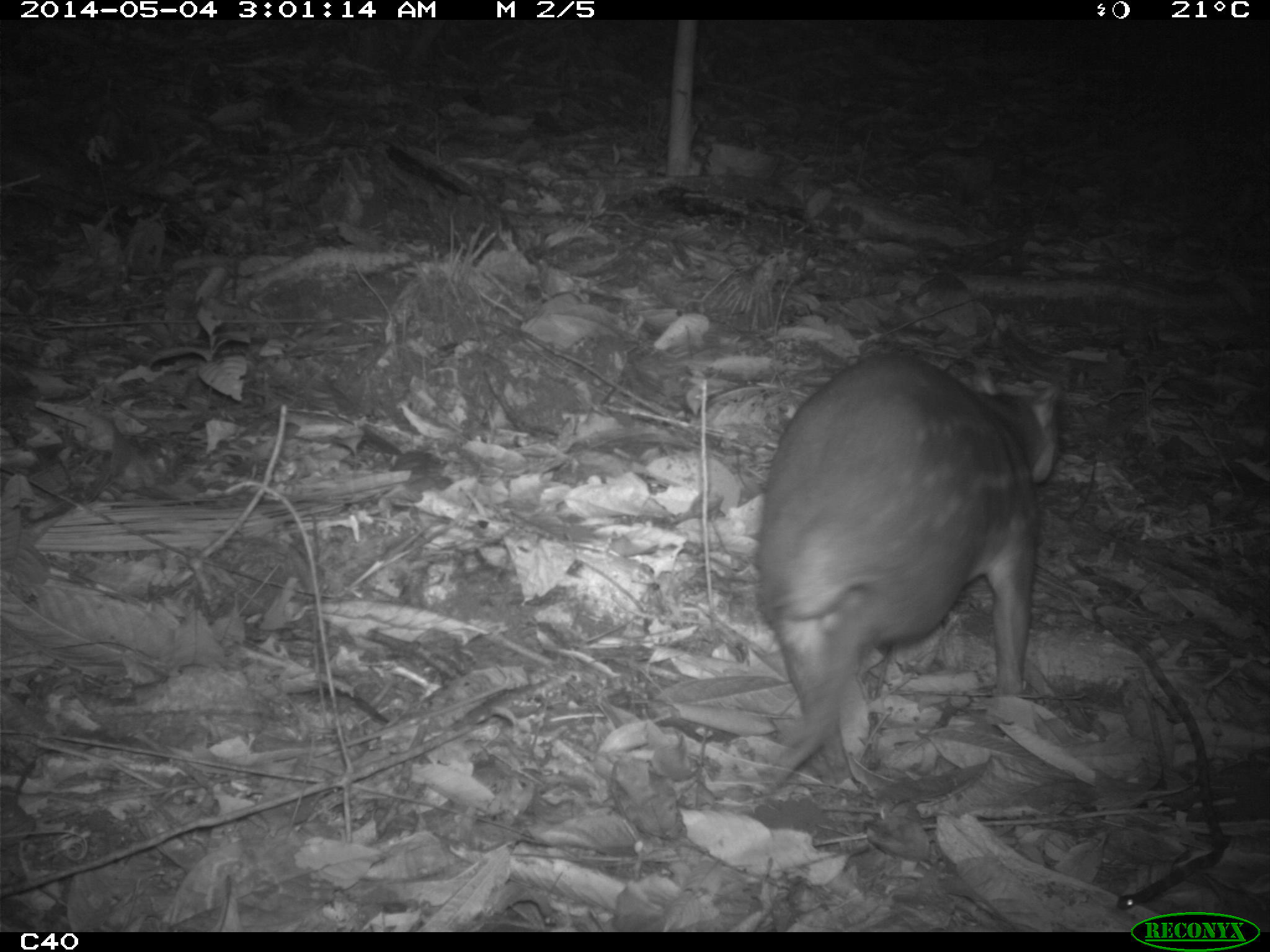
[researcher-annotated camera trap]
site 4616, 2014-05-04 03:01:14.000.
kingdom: Animalia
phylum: Chordata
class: Mammalia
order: Rodentia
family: Cuniculidae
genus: Cuniculus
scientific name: Cuniculus paca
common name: spotted paca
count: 1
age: adult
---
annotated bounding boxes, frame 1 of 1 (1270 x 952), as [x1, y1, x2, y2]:
cuniculus paca: [747, 349, 1060, 797]